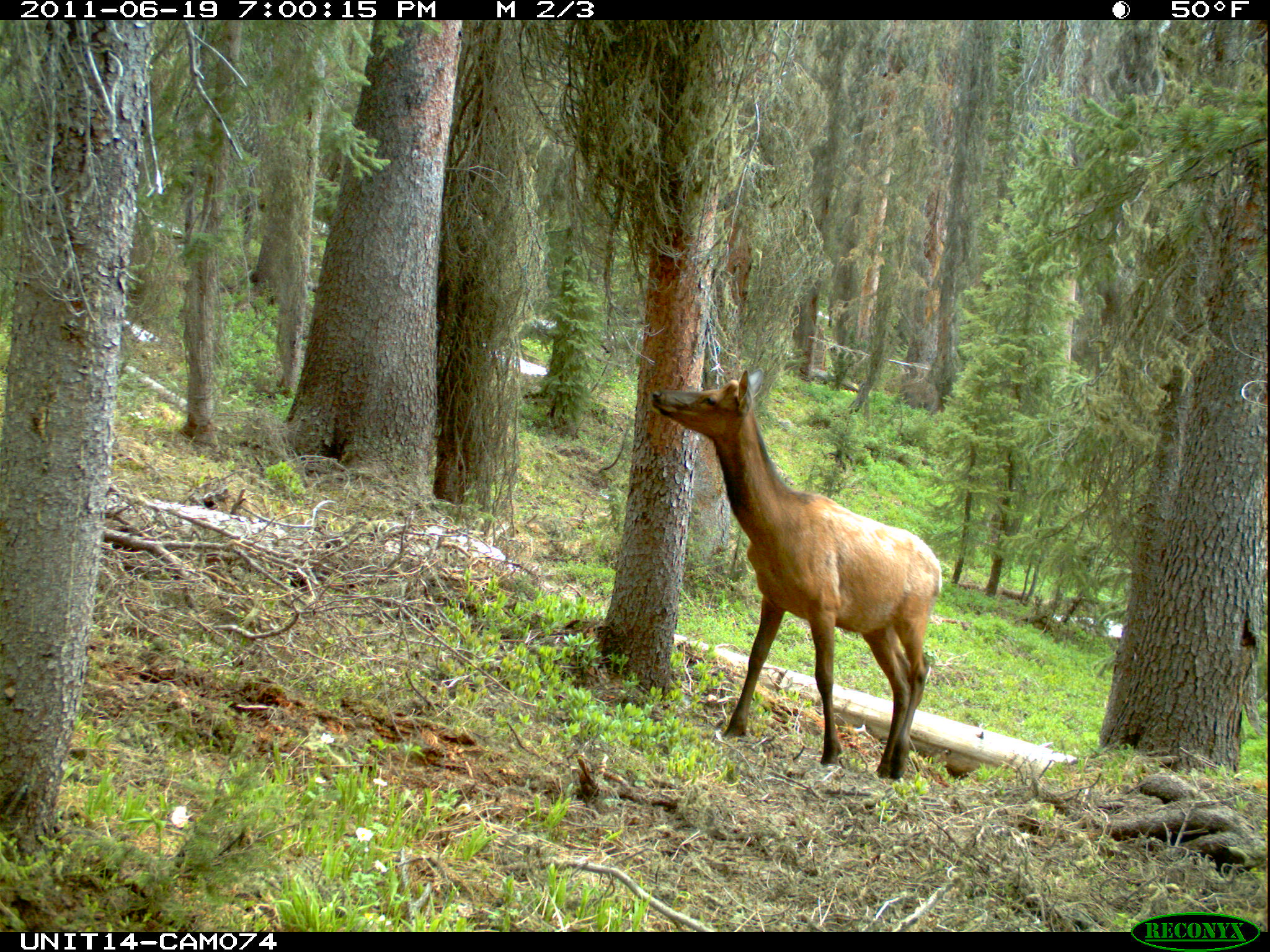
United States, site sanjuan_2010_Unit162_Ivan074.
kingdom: Animalia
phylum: Chordata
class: Mammalia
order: Artiodactyla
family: Cervidae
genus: Cervus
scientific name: Cervus elaphus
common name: red deer